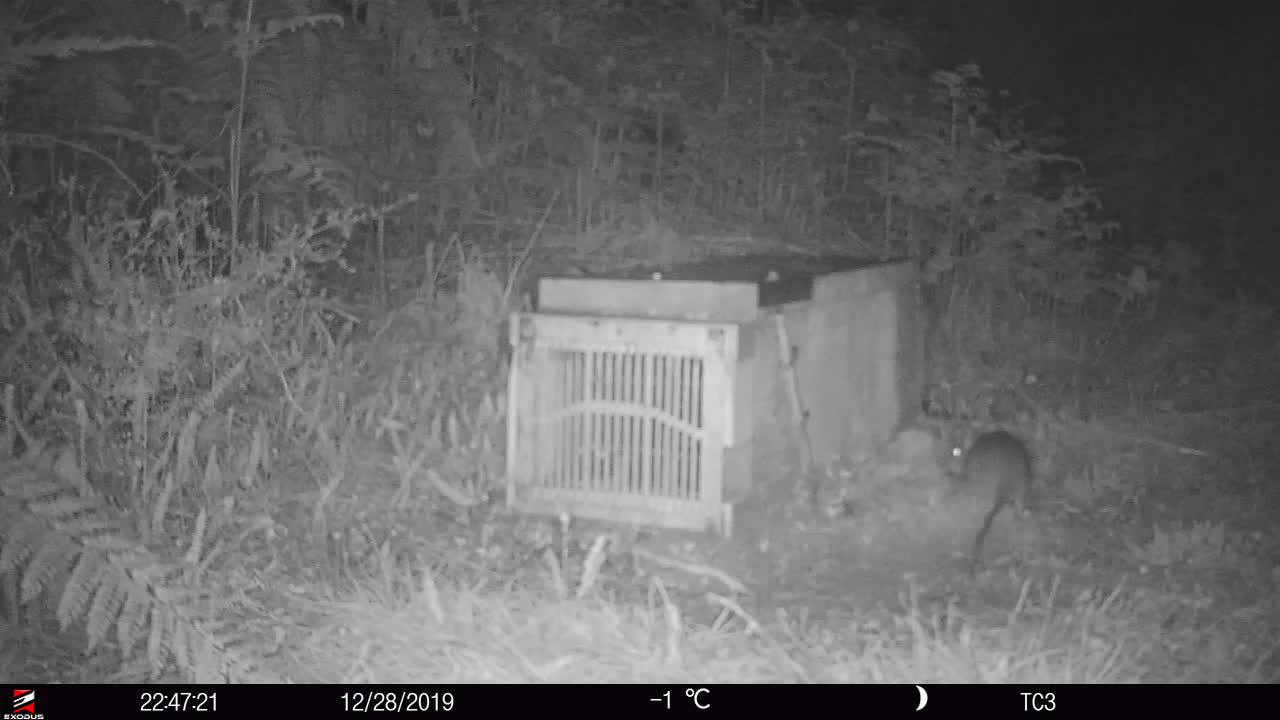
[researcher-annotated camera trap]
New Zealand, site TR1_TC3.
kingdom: Animalia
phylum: Chordata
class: Mammalia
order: Rodentia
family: Muridae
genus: Rattus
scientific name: Rattus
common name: rat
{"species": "rat (Rattus)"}